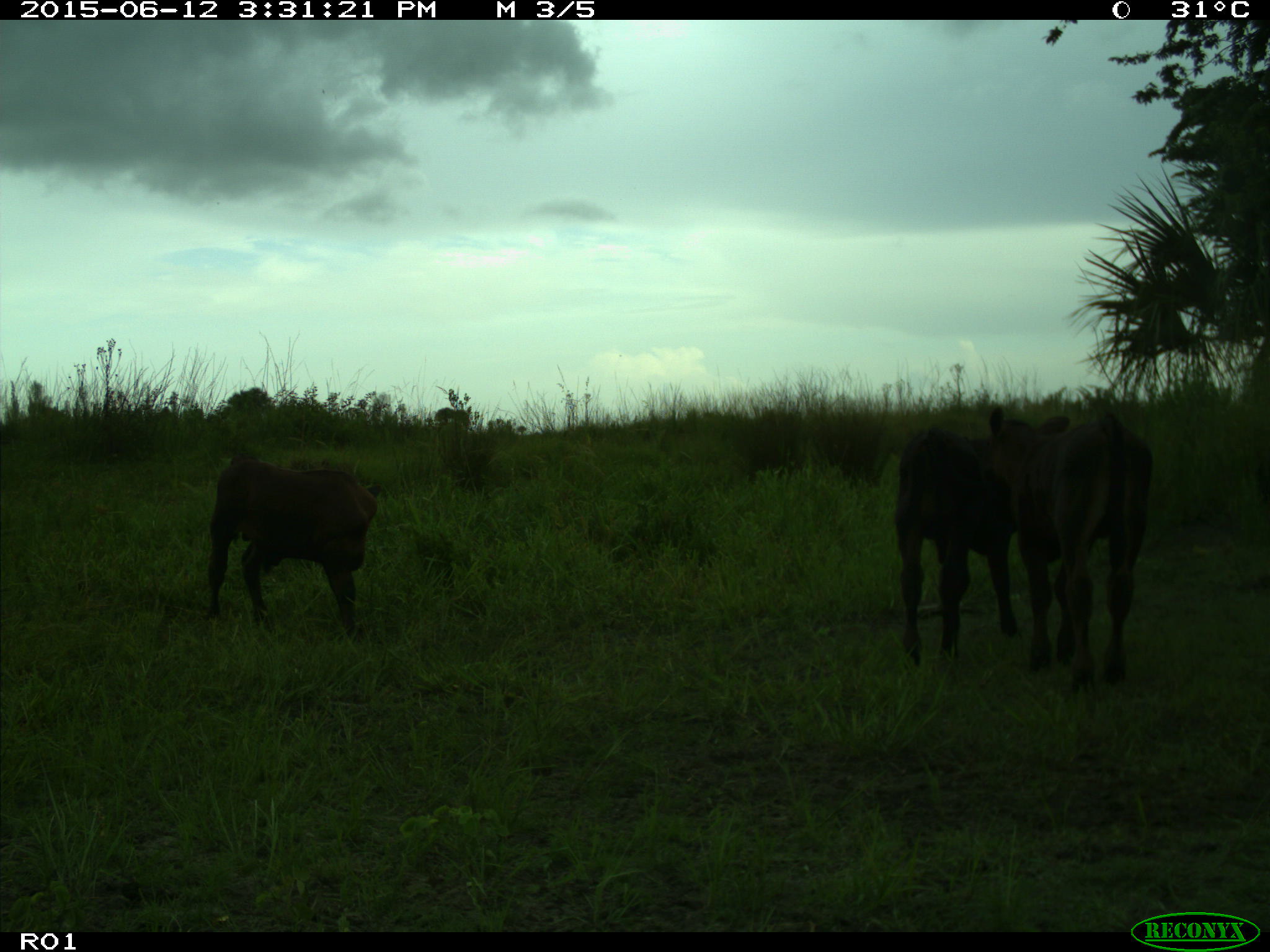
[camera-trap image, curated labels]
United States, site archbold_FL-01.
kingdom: Animalia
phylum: Chordata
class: Mammalia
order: Artiodactyla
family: Bovidae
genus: Bos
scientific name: Bos taurus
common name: domestic cow